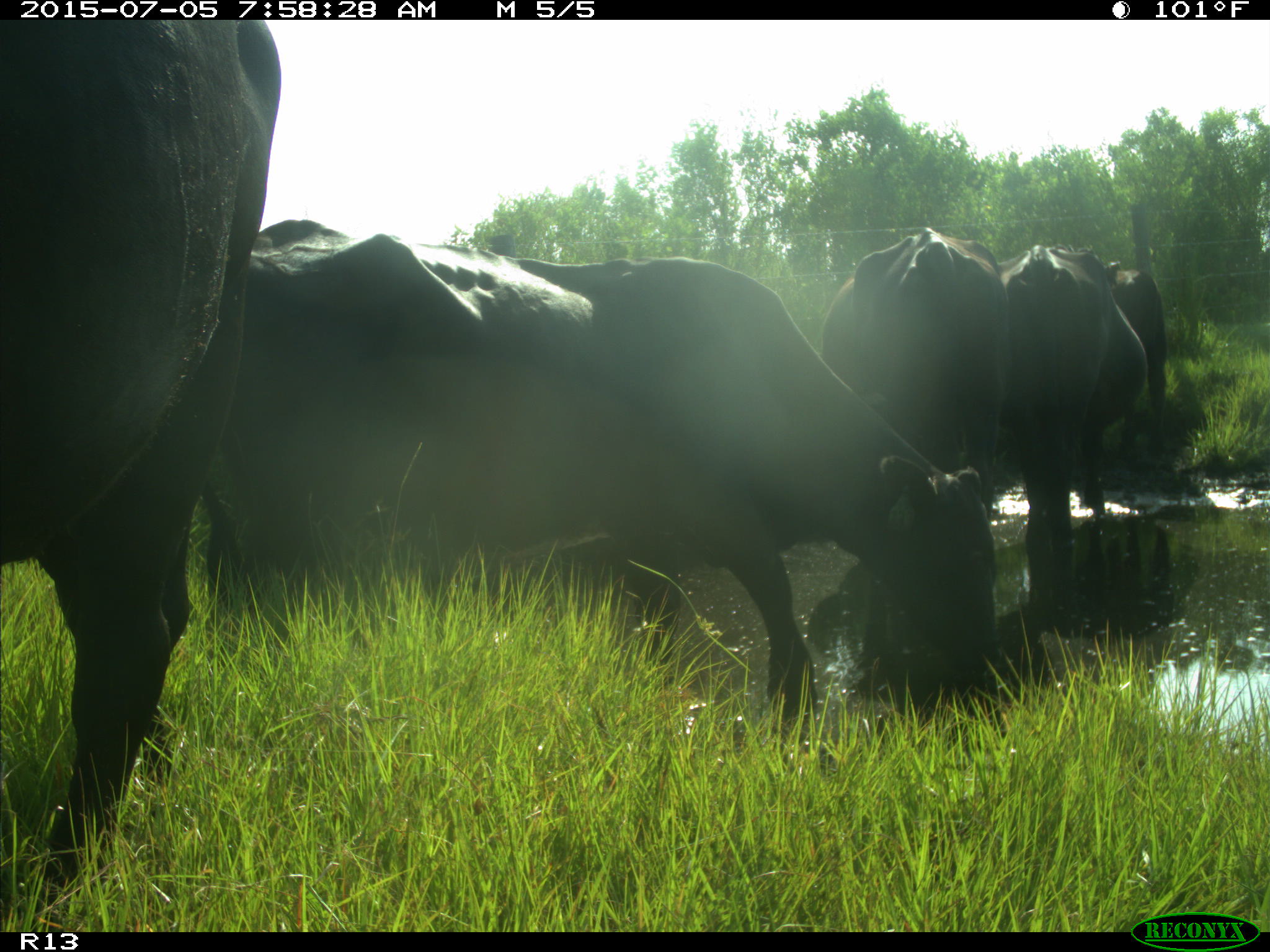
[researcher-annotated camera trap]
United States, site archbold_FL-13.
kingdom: Animalia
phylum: Chordata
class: Mammalia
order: Artiodactyla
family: Bovidae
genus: Bos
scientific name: Bos taurus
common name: domestic cow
Bos taurus (domestic cow).